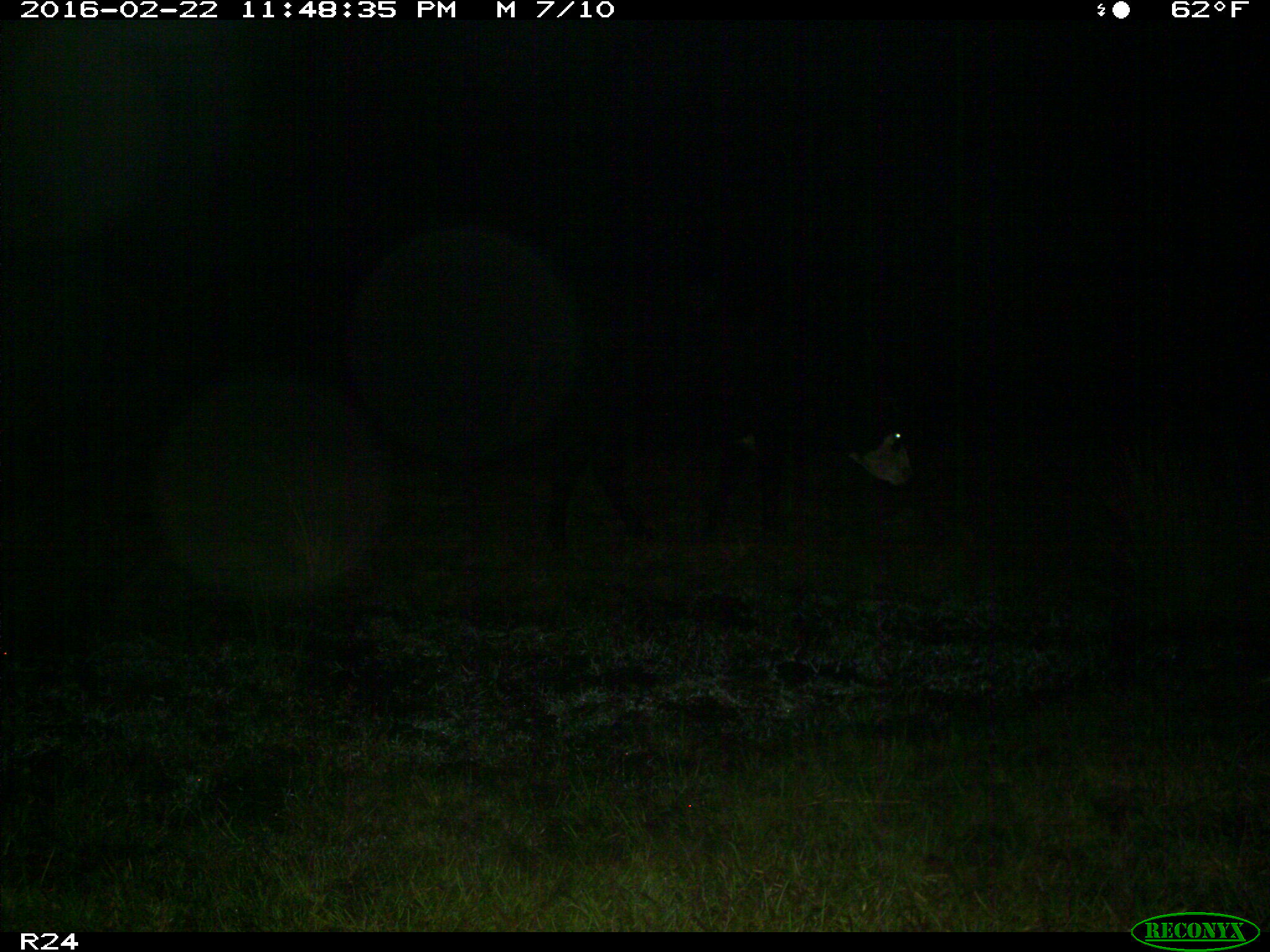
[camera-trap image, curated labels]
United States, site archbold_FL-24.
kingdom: Animalia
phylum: Chordata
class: Mammalia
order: Artiodactyla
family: Bovidae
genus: Bos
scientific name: Bos taurus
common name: domestic cow